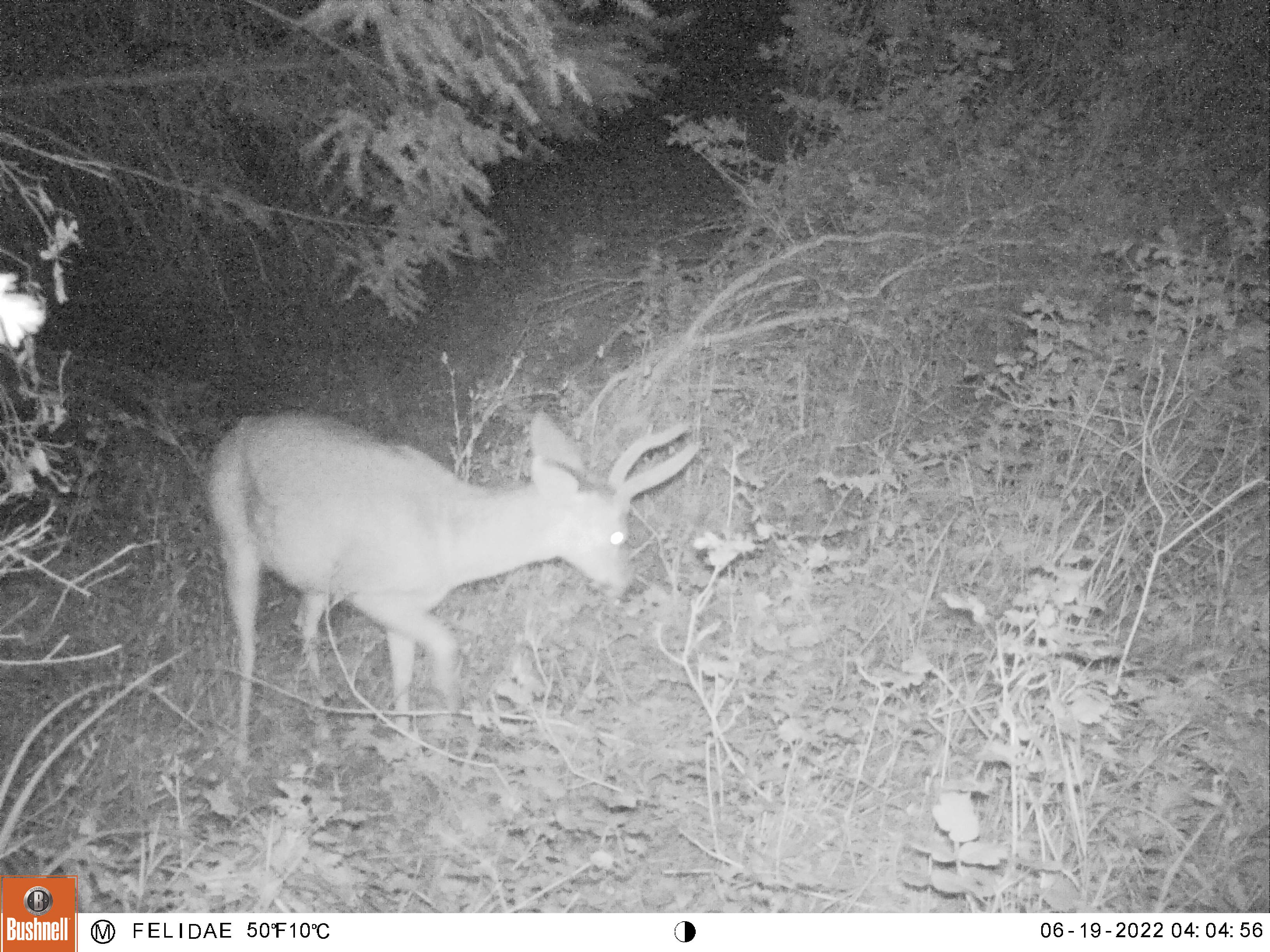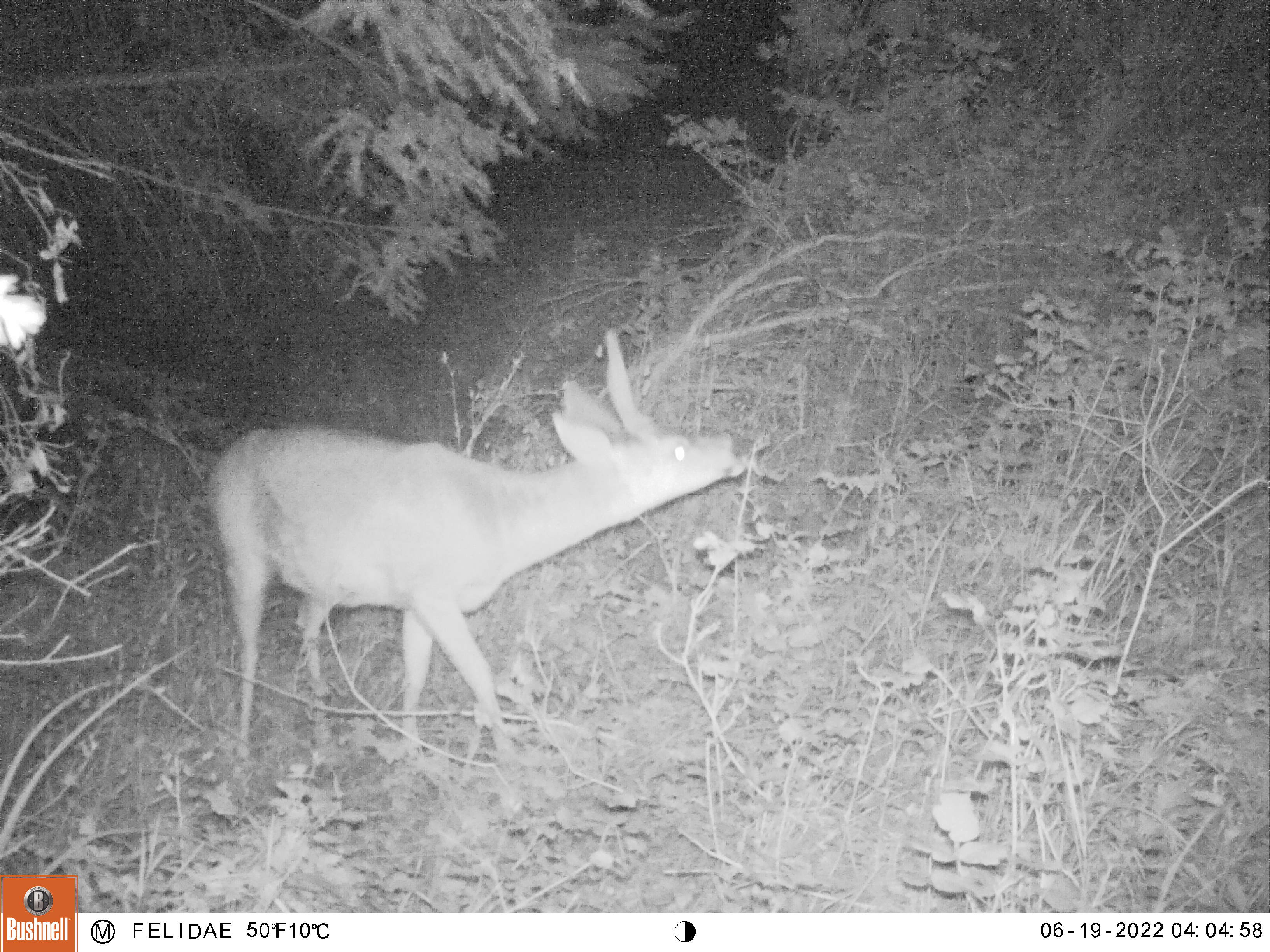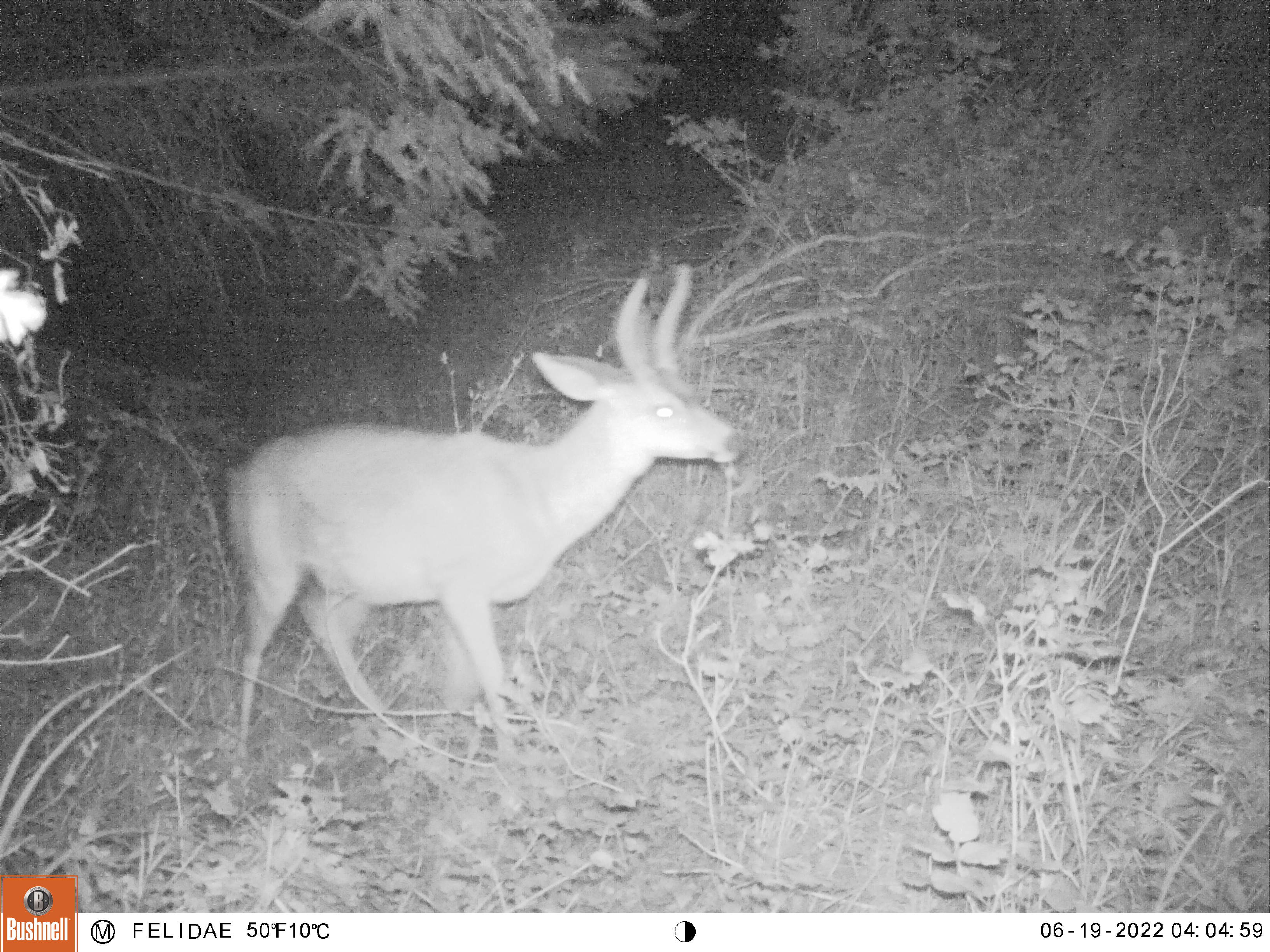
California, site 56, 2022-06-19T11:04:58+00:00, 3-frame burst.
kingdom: Animalia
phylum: Chordata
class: Mammalia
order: Artiodactyla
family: Cervidae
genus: Odocoileus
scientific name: Odocoileus hemionus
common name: mule deer